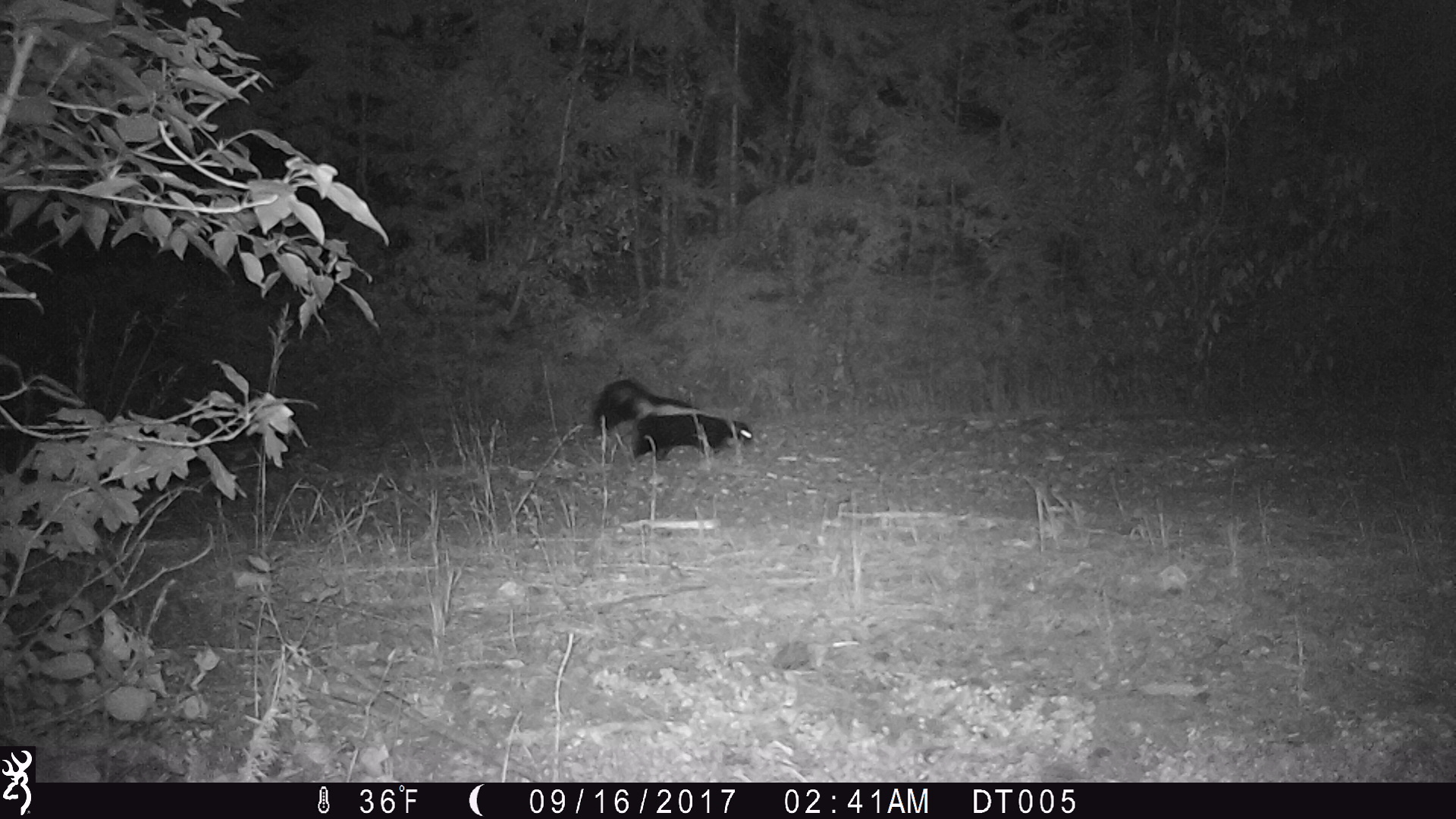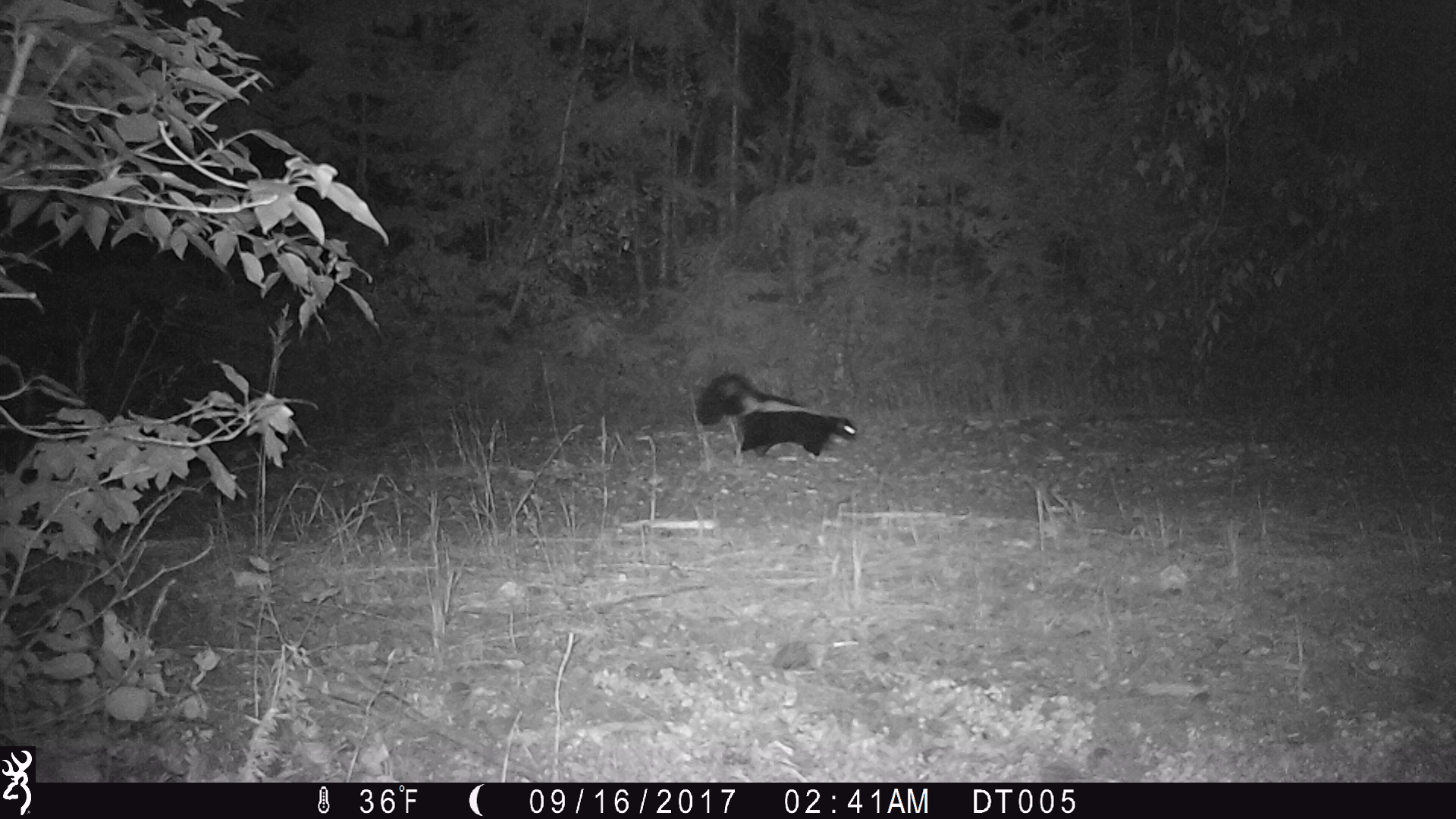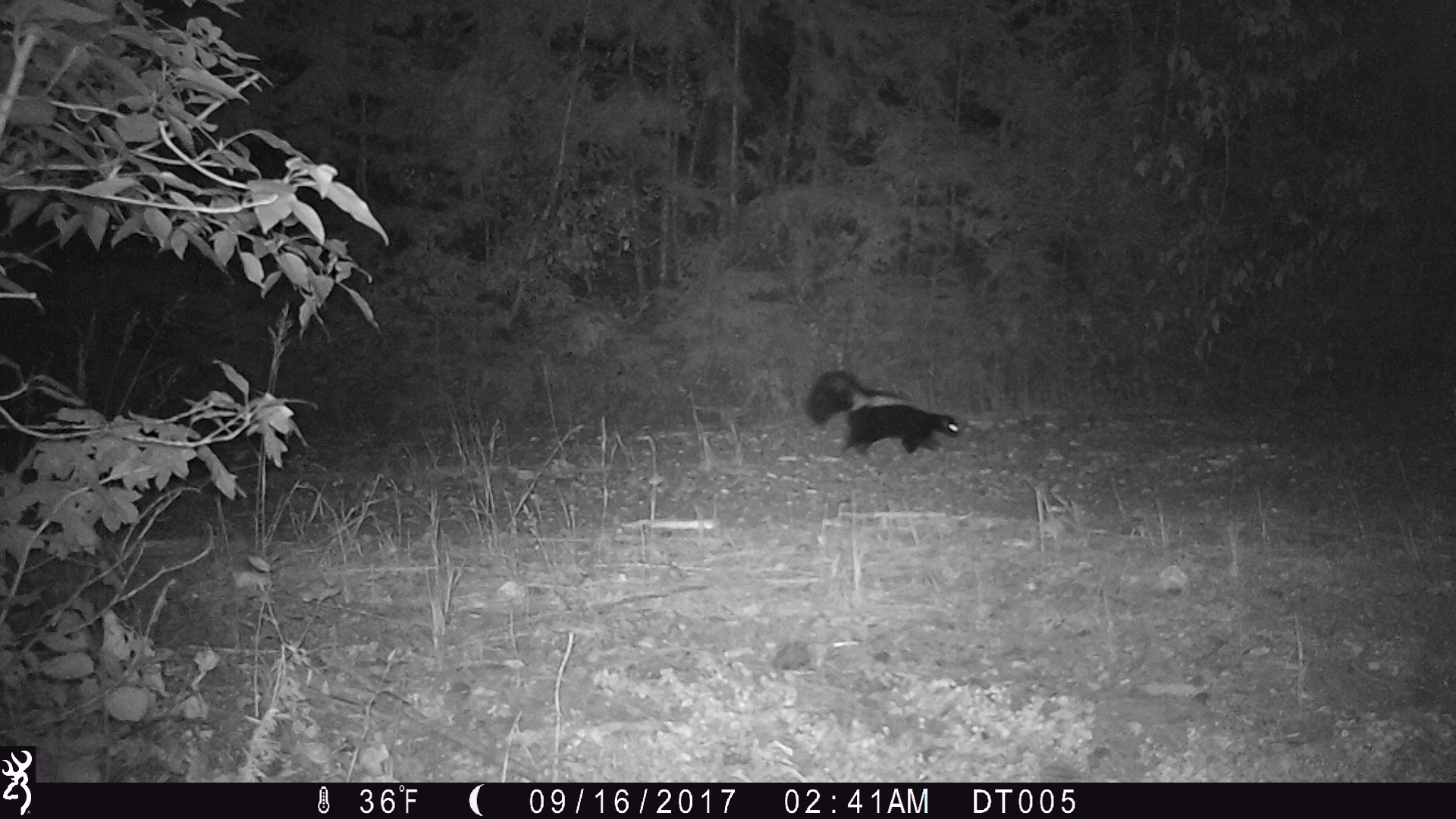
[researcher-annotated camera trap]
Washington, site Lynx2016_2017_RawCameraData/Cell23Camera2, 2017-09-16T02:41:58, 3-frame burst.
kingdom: Animalia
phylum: Chordata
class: Mammalia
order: Carnivora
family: Mephitidae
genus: Mephitis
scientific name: Mephitis mephitis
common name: striped skunk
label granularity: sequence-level